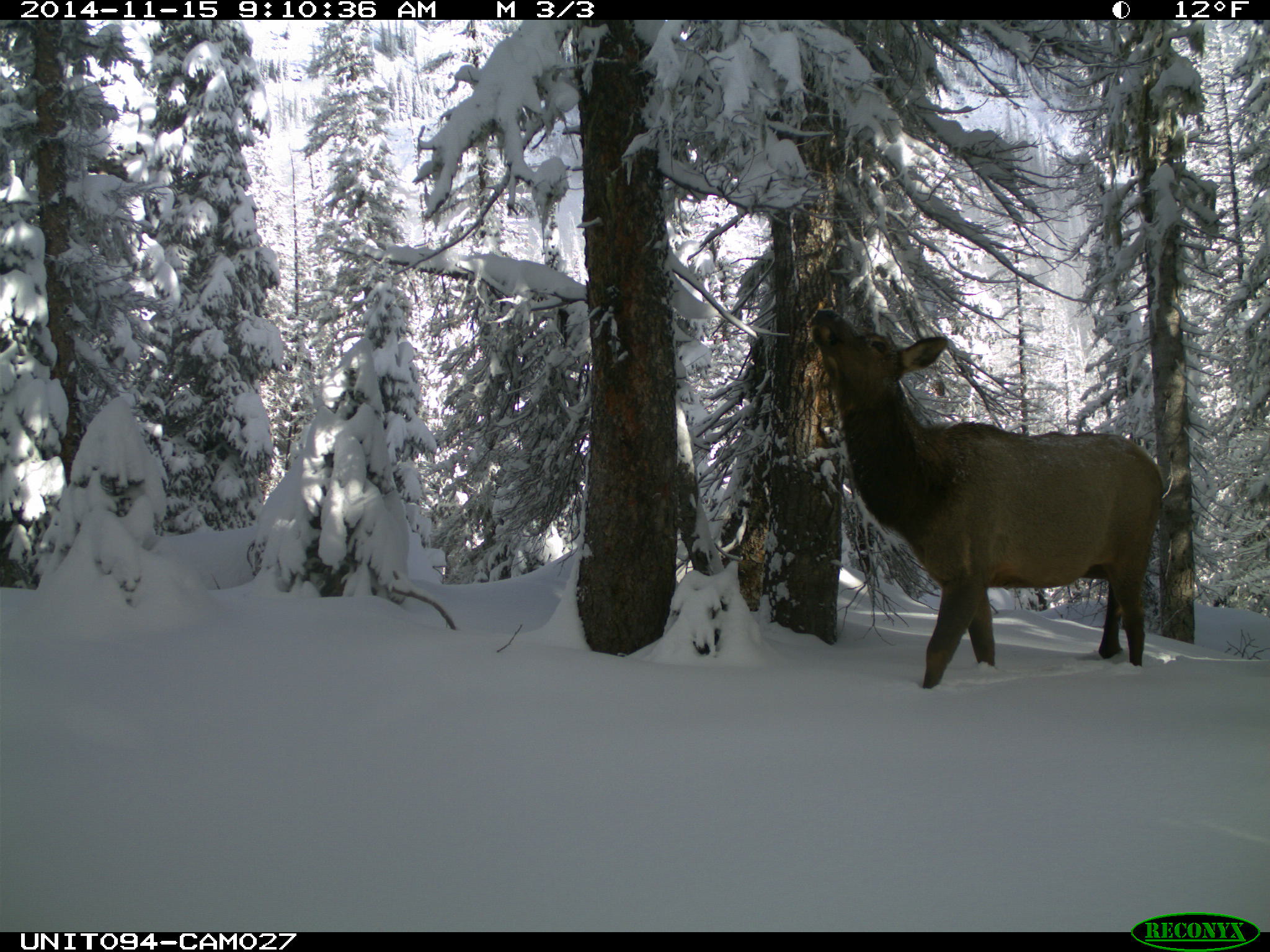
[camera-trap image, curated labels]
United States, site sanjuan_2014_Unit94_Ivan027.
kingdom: Animalia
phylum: Chordata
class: Mammalia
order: Artiodactyla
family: Cervidae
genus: Cervus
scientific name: Cervus elaphus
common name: red deer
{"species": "Cervus elaphus (red deer)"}